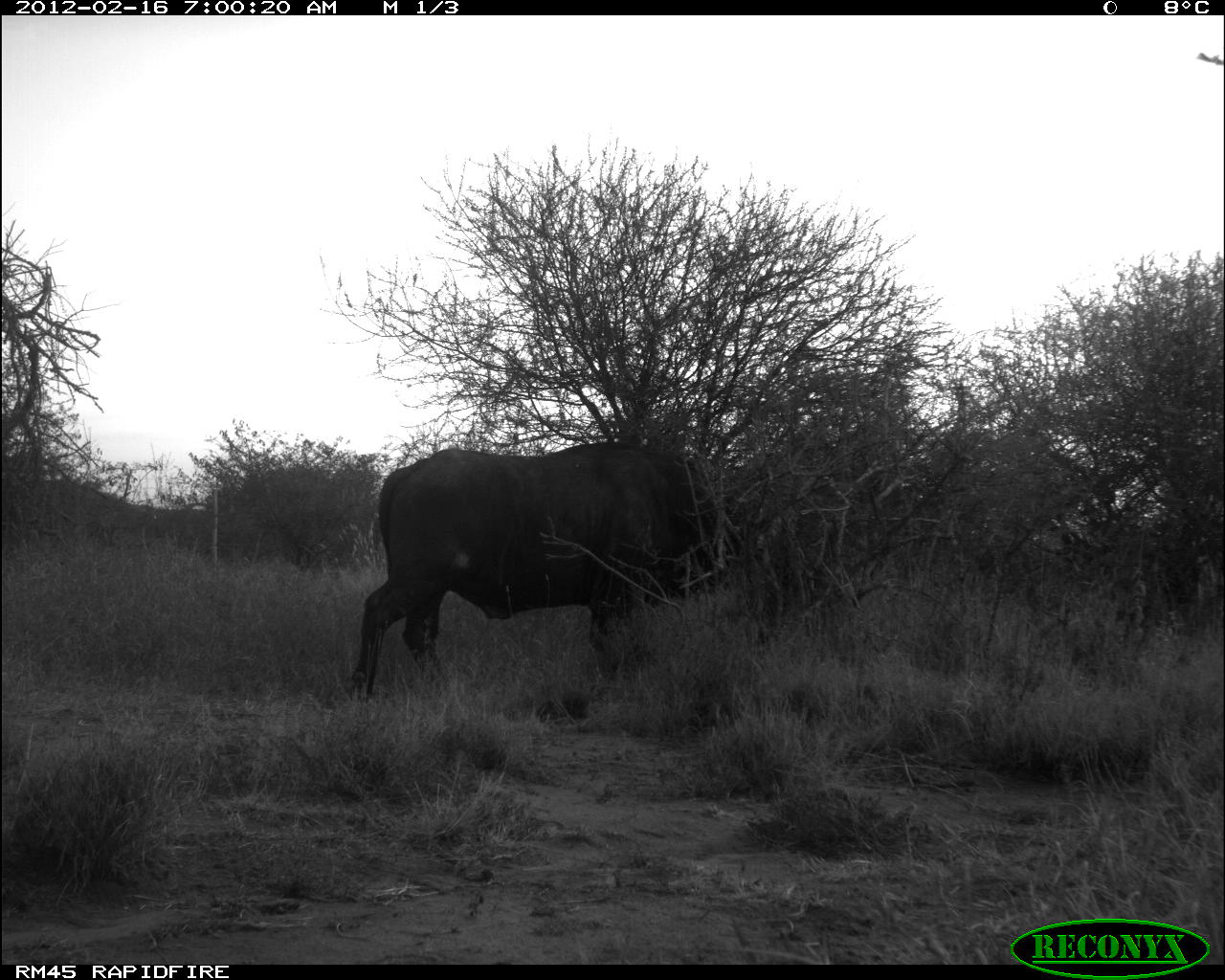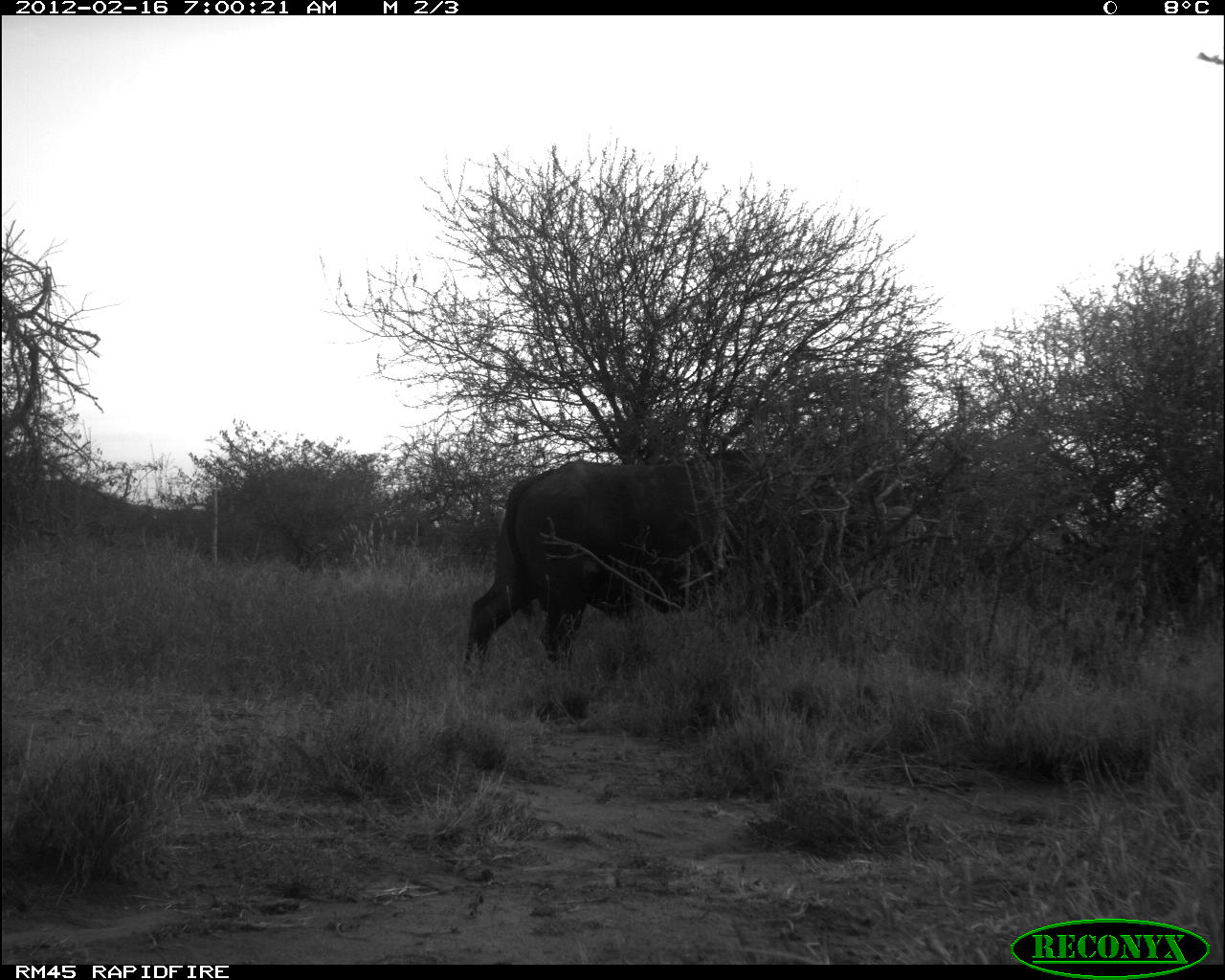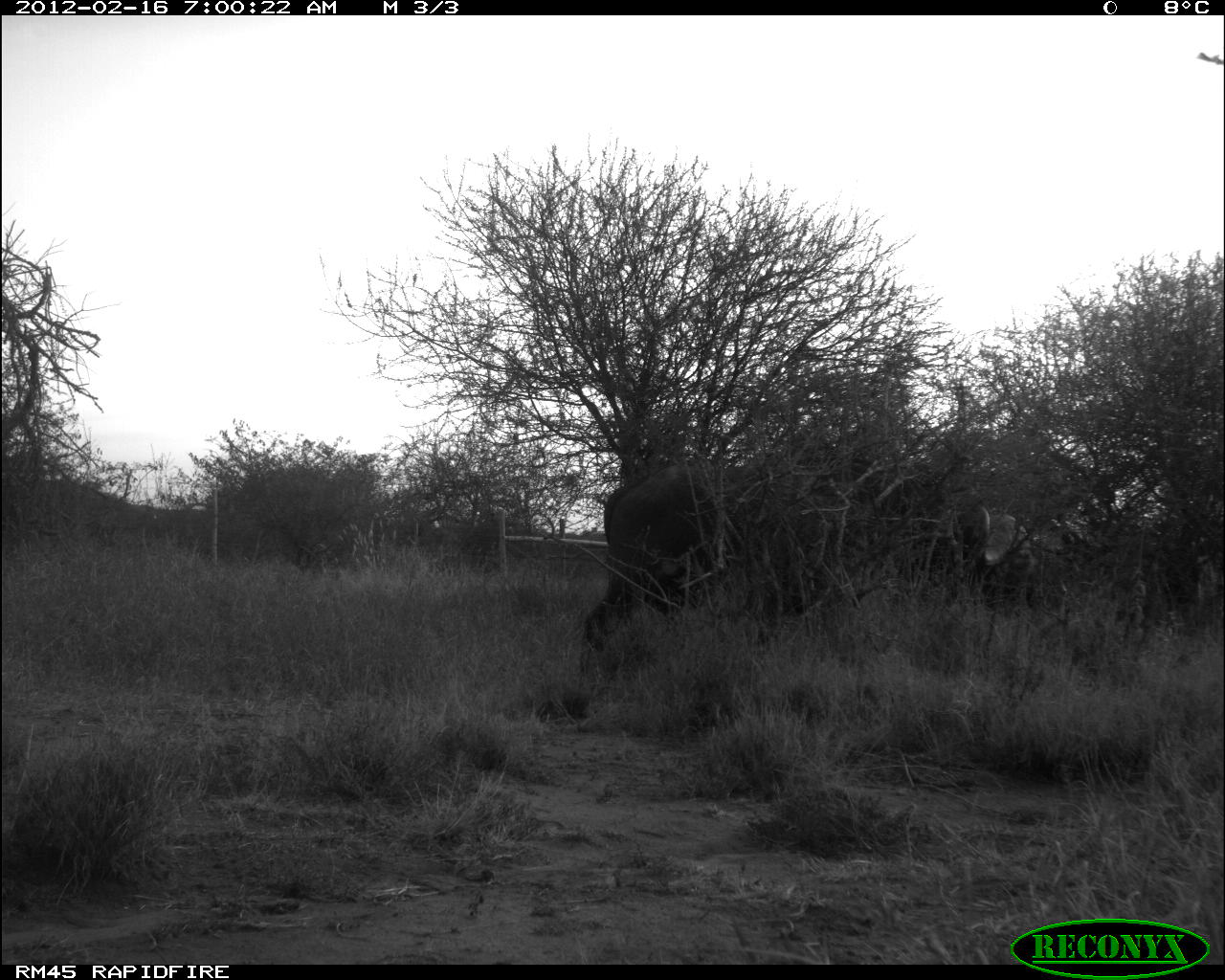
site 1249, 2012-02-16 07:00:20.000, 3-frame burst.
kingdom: Animalia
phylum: Chordata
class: Mammalia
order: Artiodactyla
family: Bovidae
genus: Syncerus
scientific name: Syncerus caffer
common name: african buffalo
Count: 1.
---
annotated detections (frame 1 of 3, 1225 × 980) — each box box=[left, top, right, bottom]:
syncerus caffer: box=[347, 435, 740, 704]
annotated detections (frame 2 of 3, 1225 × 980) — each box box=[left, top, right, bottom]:
syncerus caffer: box=[459, 444, 772, 673]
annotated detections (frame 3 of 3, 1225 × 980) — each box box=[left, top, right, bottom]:
syncerus caffer: box=[578, 455, 1072, 650]